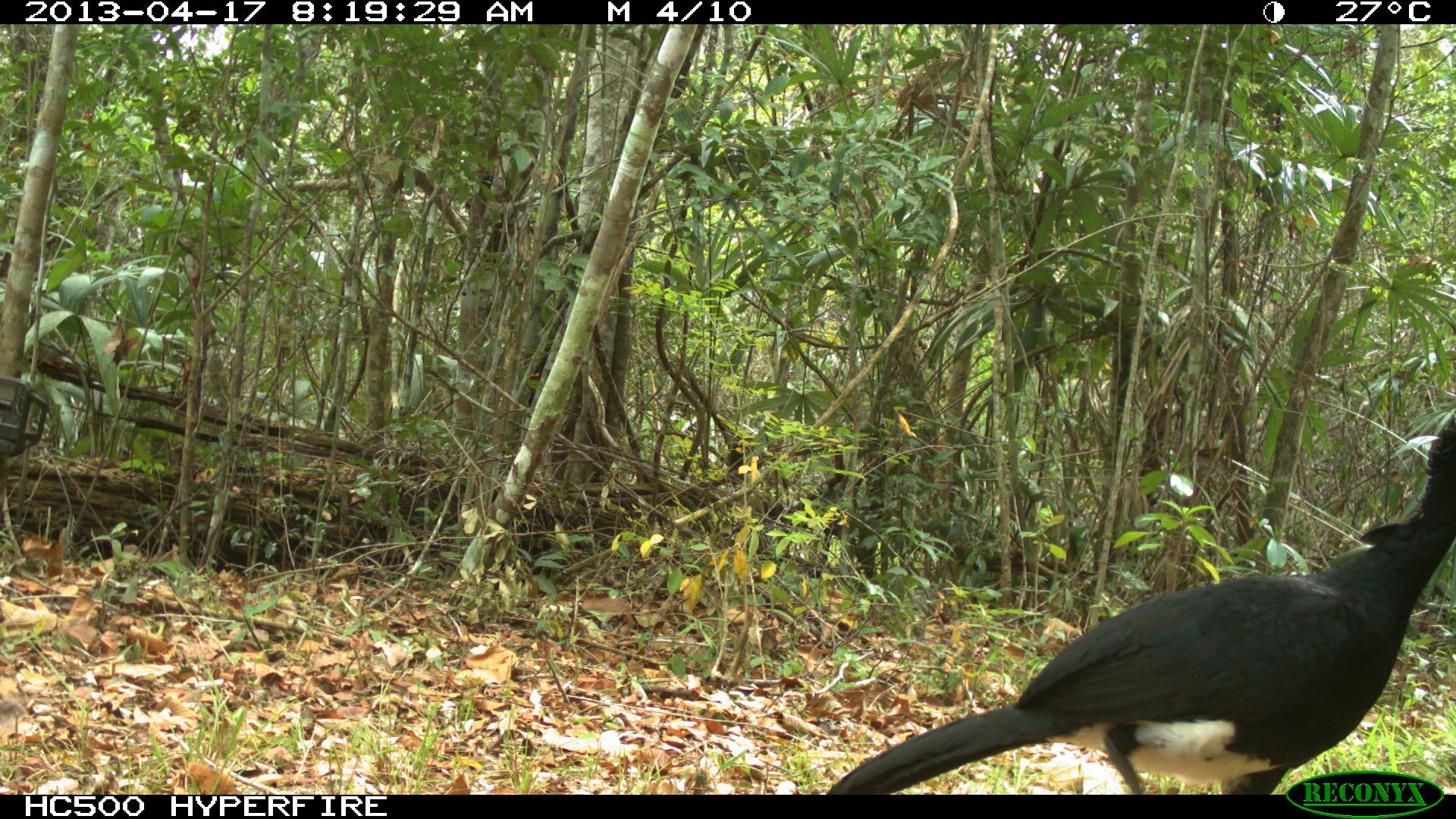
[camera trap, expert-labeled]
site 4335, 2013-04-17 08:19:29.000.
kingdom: Animalia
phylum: Chordata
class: Aves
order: Galliformes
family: Cracidae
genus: Crax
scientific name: Crax rubra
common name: great curassow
Crax rubra (great curassow), count 1, sex male.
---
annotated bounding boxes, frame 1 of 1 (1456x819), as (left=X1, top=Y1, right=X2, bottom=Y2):
crax rubra: (left=825, top=405, right=1456, bottom=795)